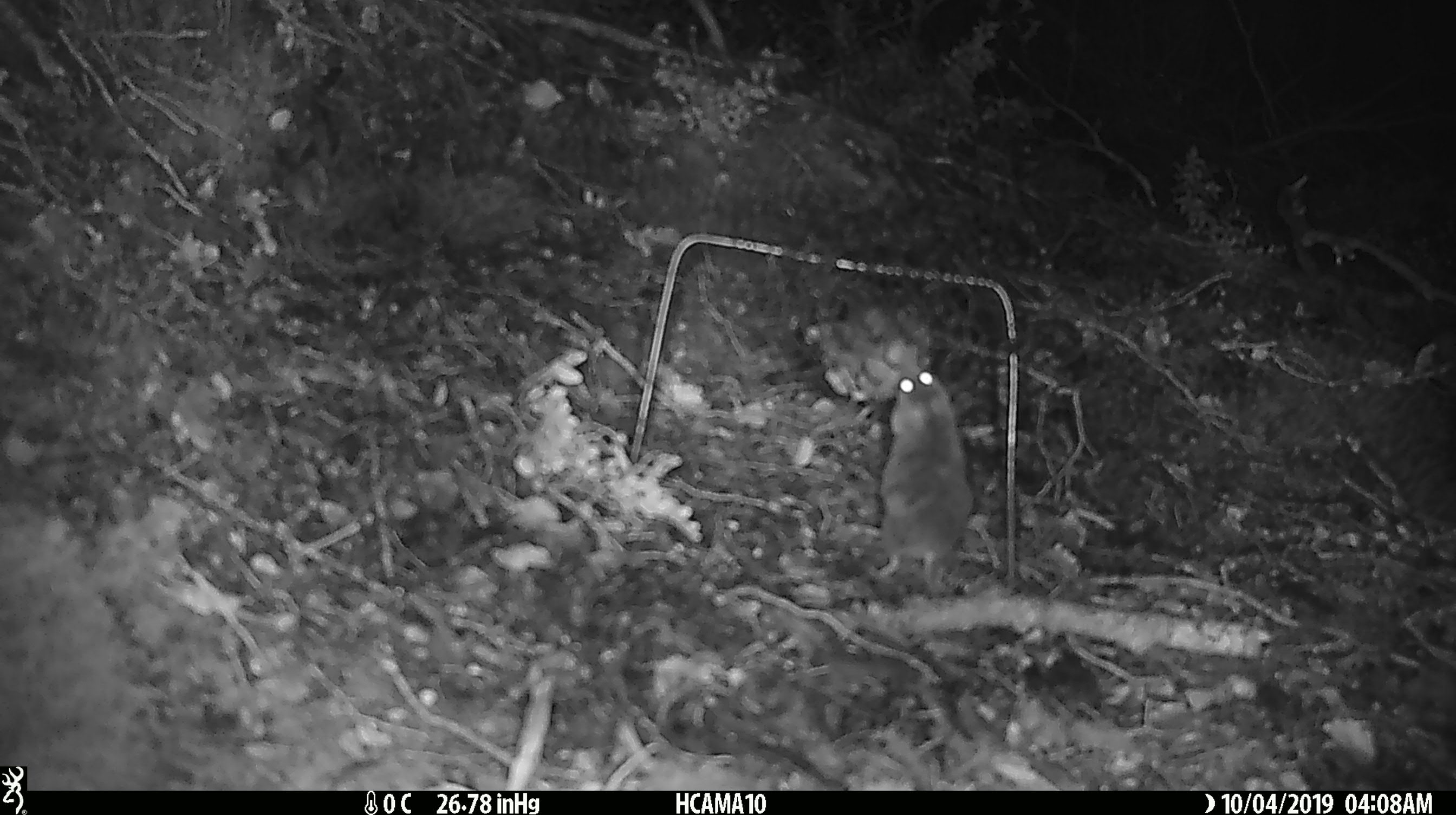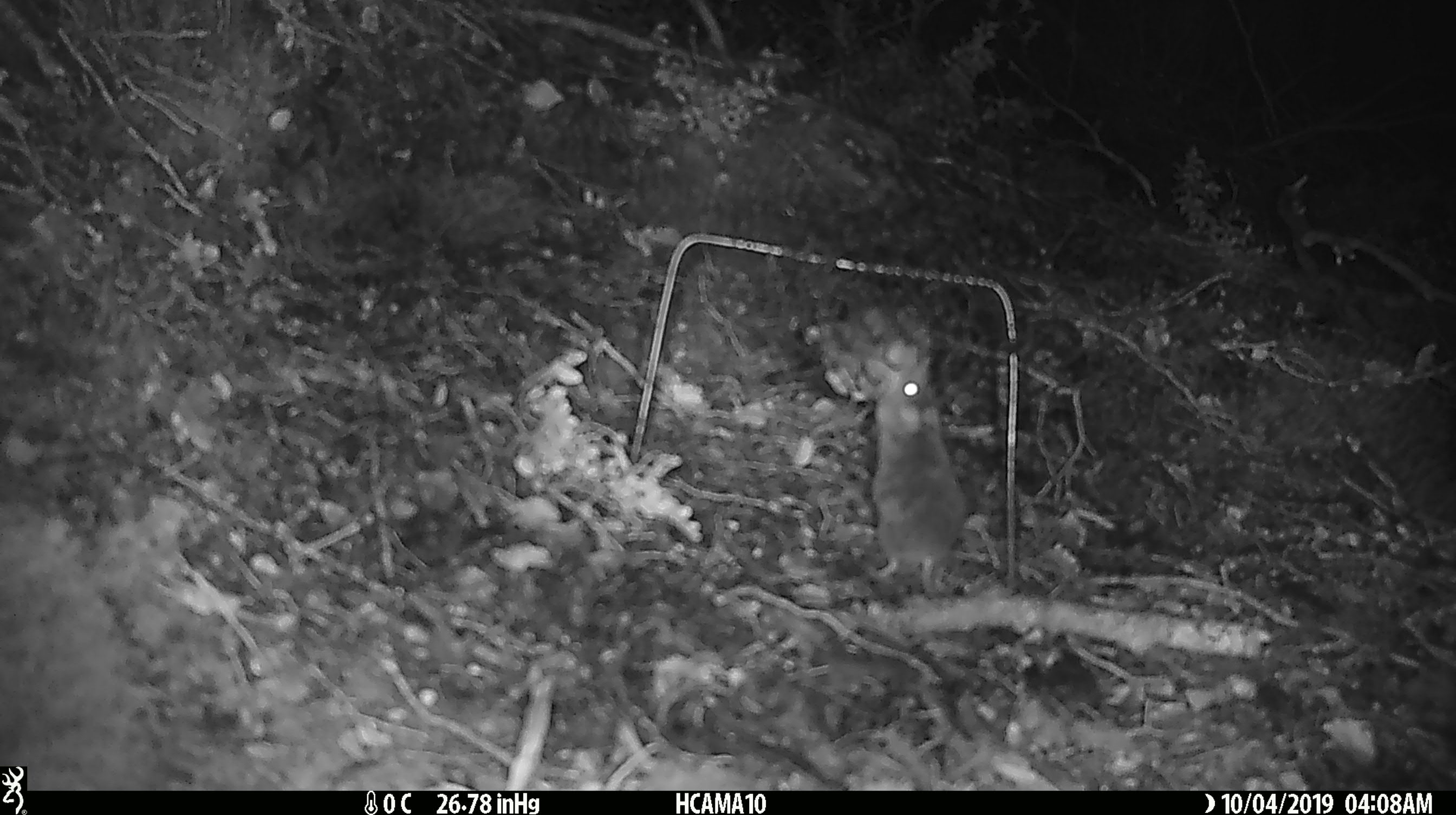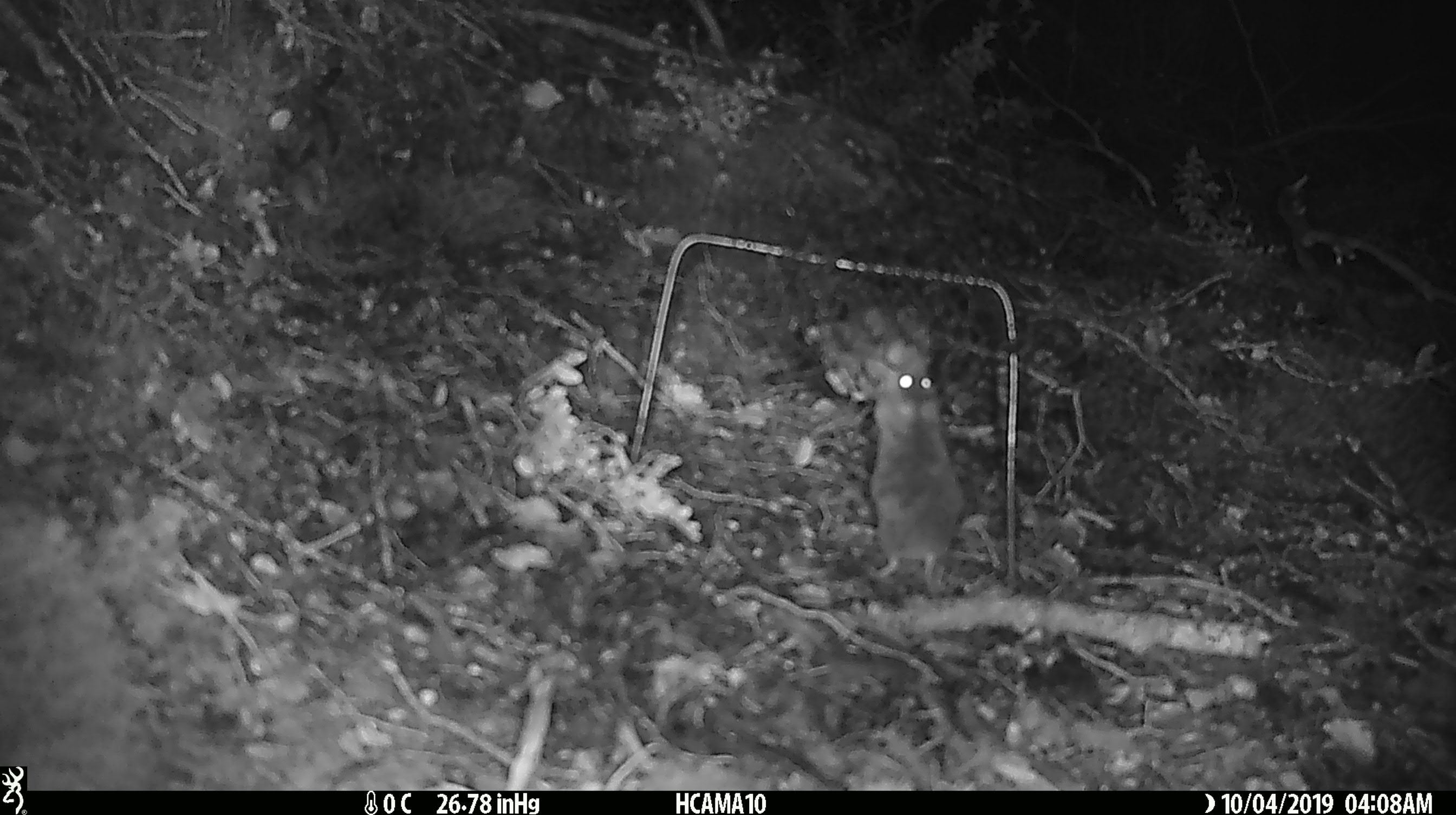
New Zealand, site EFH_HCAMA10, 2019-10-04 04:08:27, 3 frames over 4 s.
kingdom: Animalia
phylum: Chordata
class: Mammalia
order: Rodentia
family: Muridae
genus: Mus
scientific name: Mus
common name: mouse